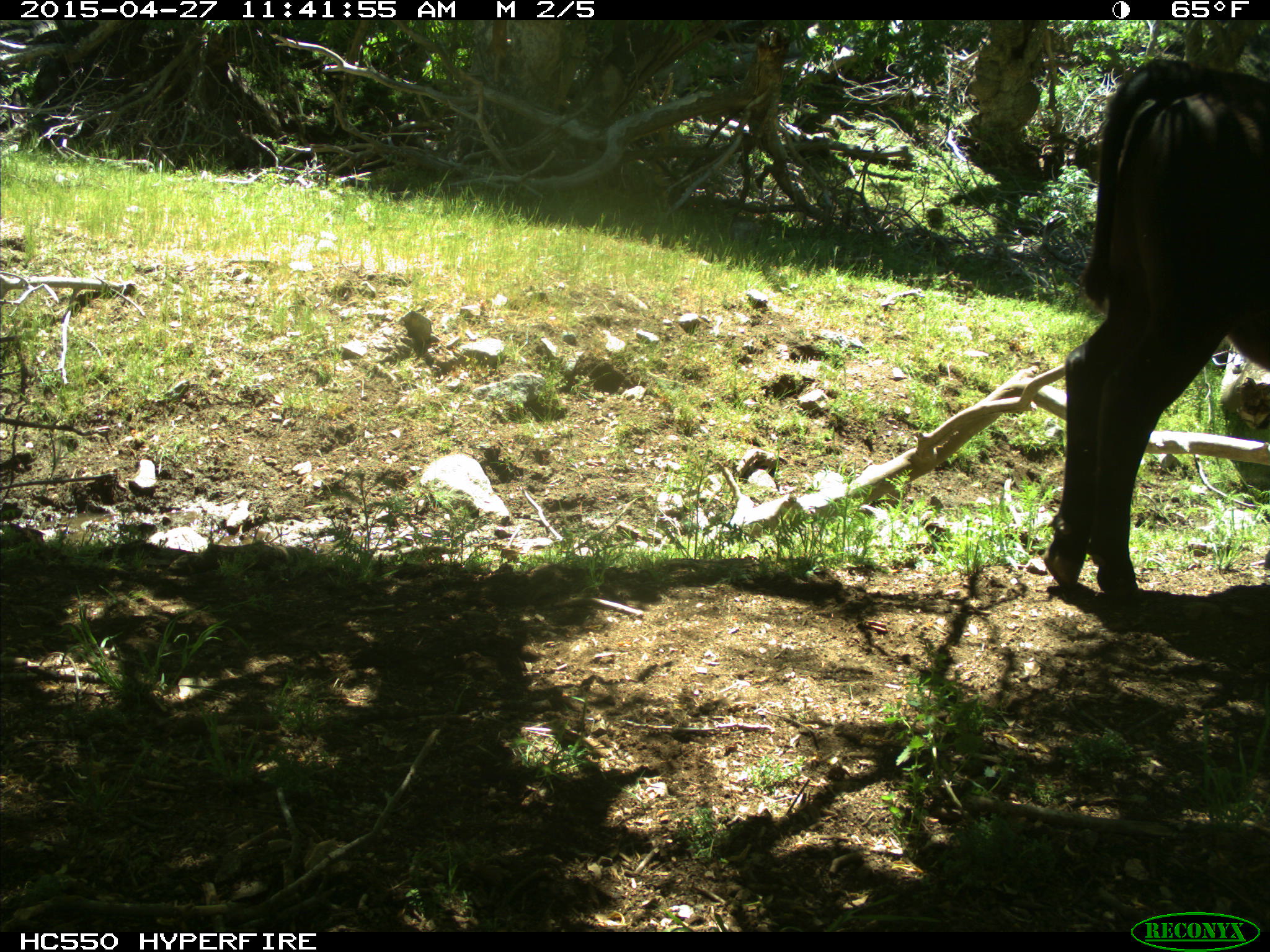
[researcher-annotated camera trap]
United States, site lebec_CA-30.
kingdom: Animalia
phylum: Chordata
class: Mammalia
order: Artiodactyla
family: Bovidae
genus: Bos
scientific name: Bos taurus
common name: domestic cow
Bos taurus (domestic cow).